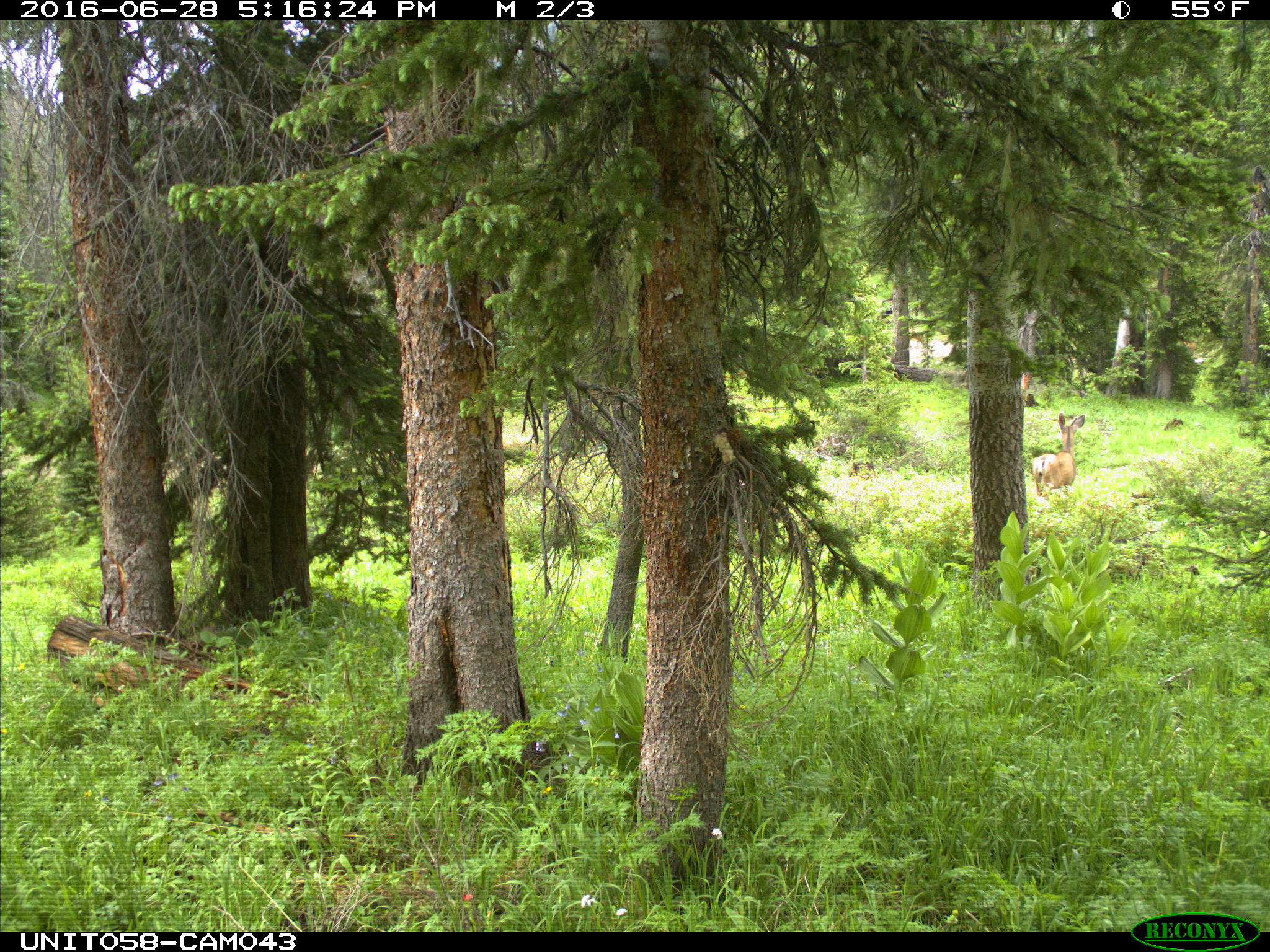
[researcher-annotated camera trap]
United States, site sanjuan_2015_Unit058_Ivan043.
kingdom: Animalia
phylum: Chordata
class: Mammalia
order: Artiodactyla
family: Cervidae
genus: Odocoileus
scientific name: Odocoileus hemionus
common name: mule deer